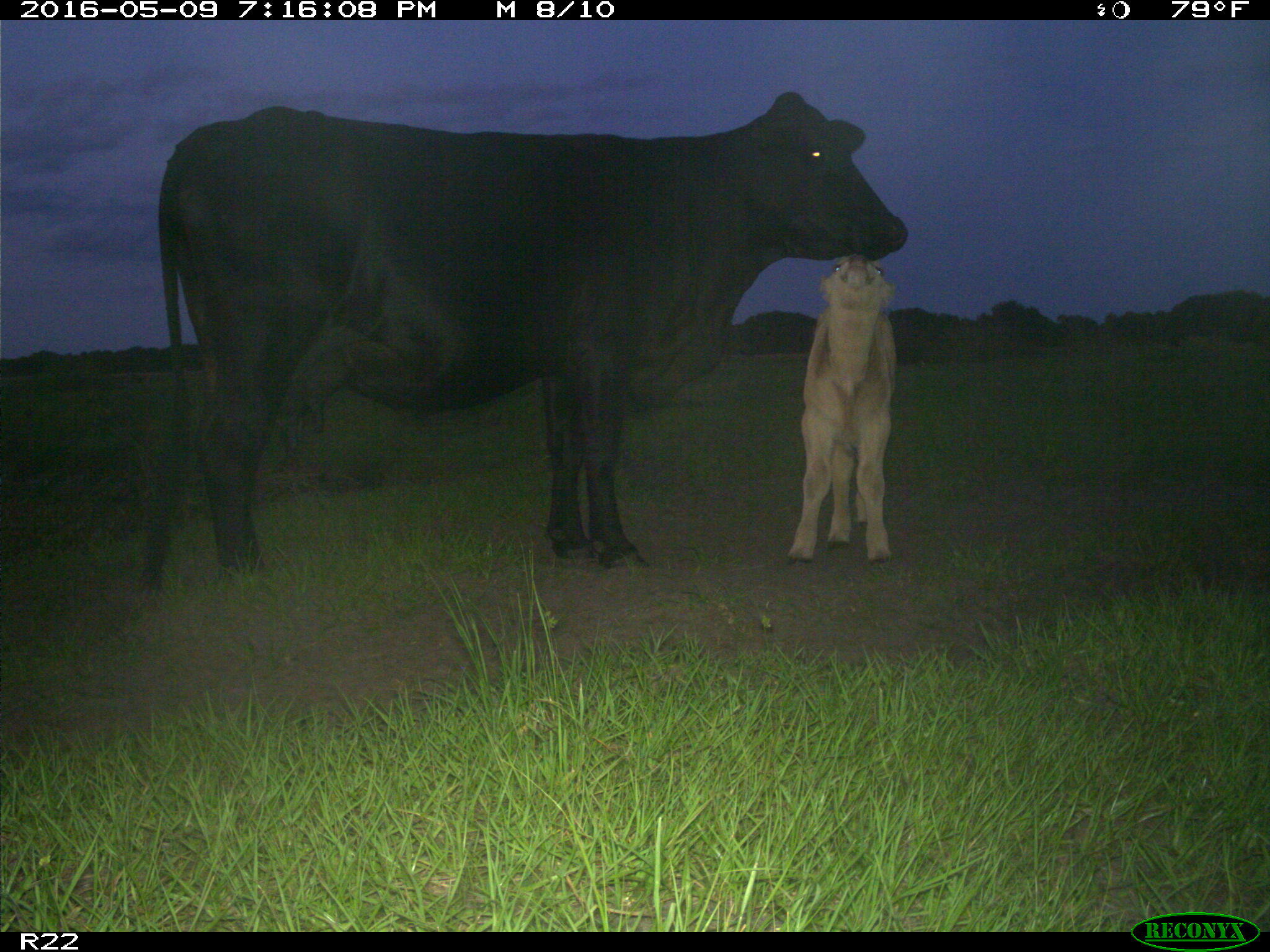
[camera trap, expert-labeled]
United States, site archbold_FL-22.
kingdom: Animalia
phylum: Chordata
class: Mammalia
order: Artiodactyla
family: Bovidae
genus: Bos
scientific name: Bos taurus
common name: domestic cow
Bos taurus (domestic cow).